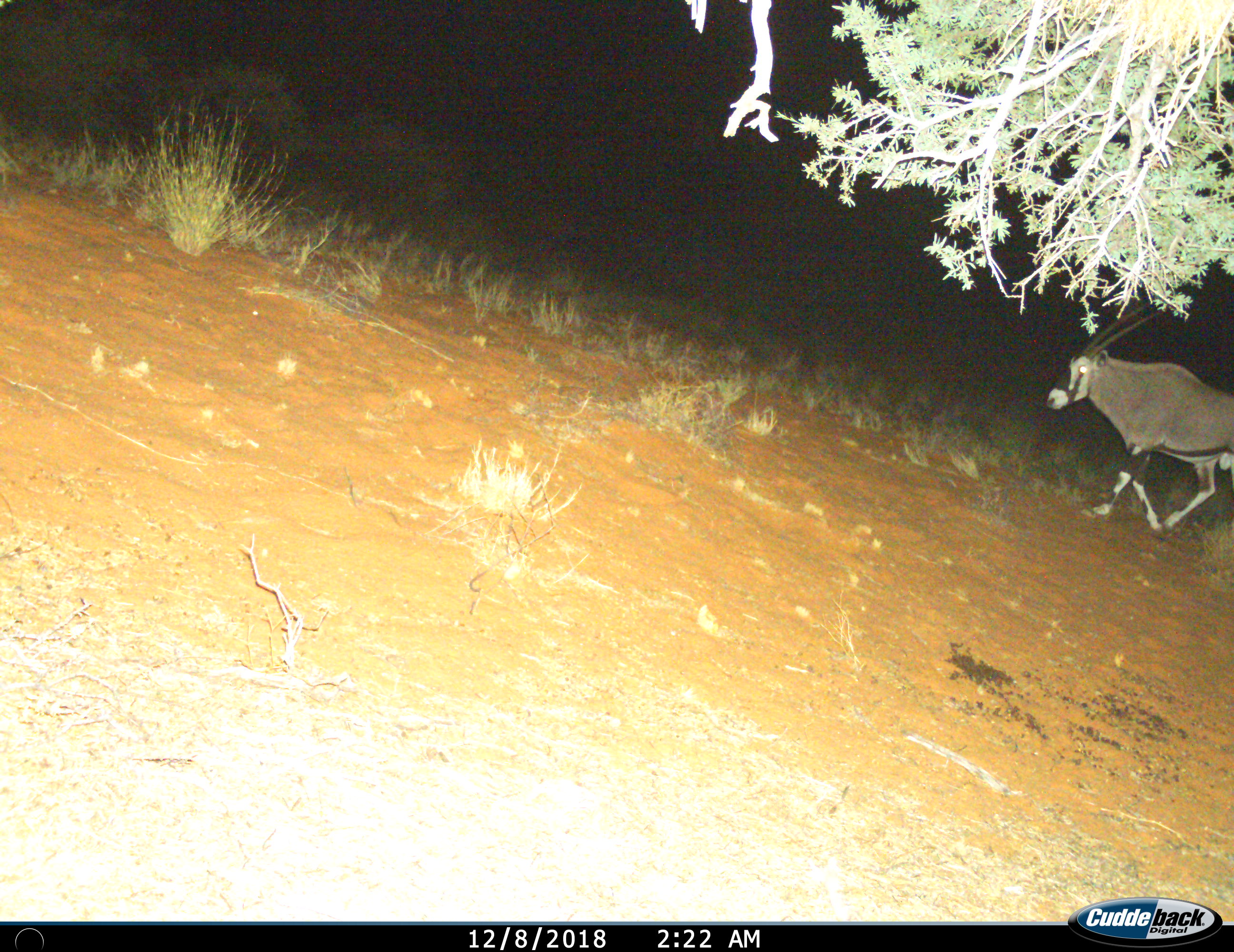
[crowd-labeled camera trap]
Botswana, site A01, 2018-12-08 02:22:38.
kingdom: Animalia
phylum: Chordata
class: Mammalia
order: Artiodactyla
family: Bovidae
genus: Oryx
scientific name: Oryx gazella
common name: gemsbok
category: gemsbokoryx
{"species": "gemsbokoryx (gemsbok) (Oryx gazella)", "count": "1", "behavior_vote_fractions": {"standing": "0%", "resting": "0%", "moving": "100%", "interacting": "0%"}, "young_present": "0%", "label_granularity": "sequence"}